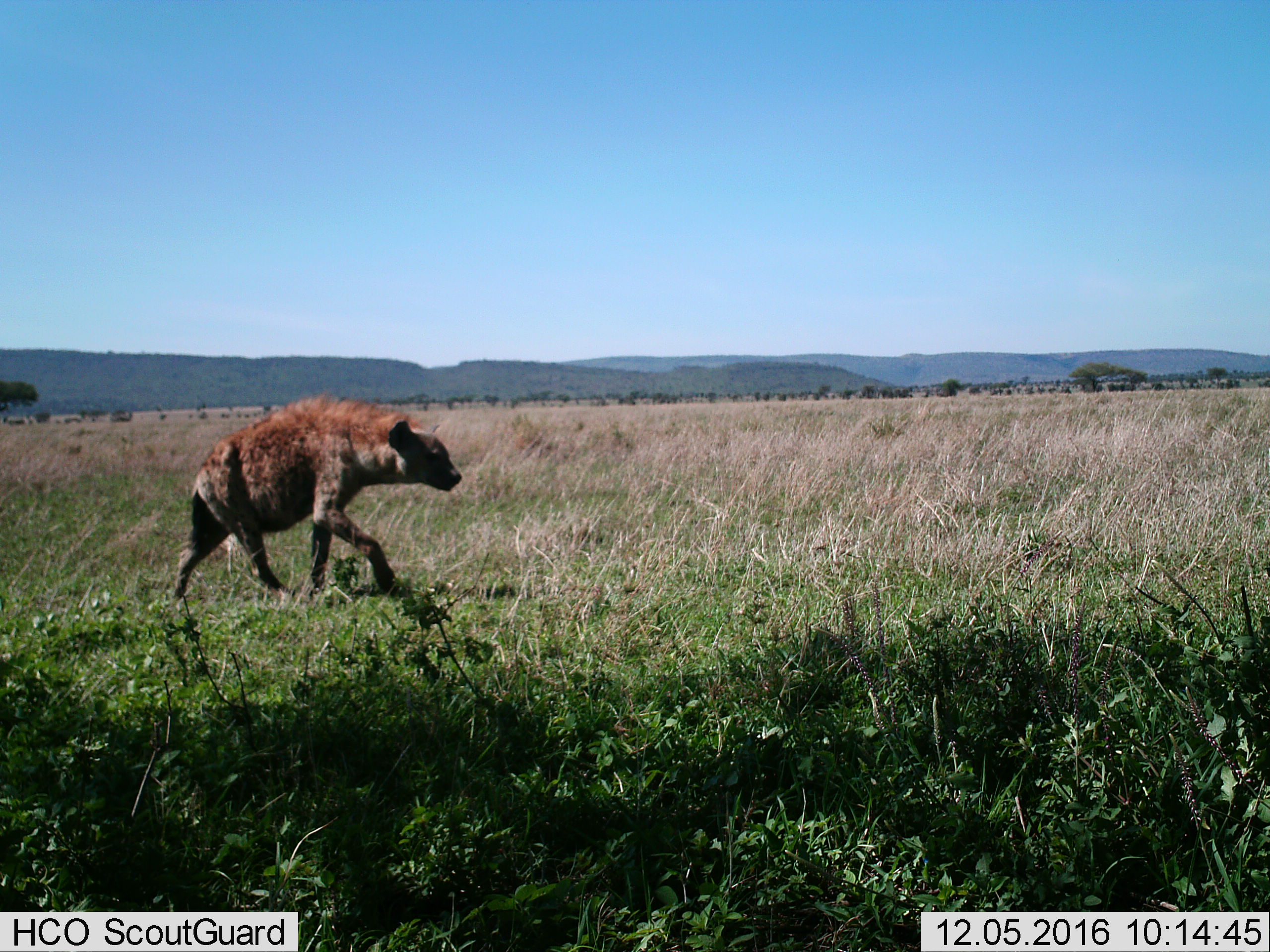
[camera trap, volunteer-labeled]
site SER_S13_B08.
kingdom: Animalia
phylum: Chordata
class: Mammalia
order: Carnivora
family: Hyaenidae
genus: Crocuta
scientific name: Crocuta crocuta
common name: spotted hyena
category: hyenaspotted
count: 1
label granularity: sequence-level